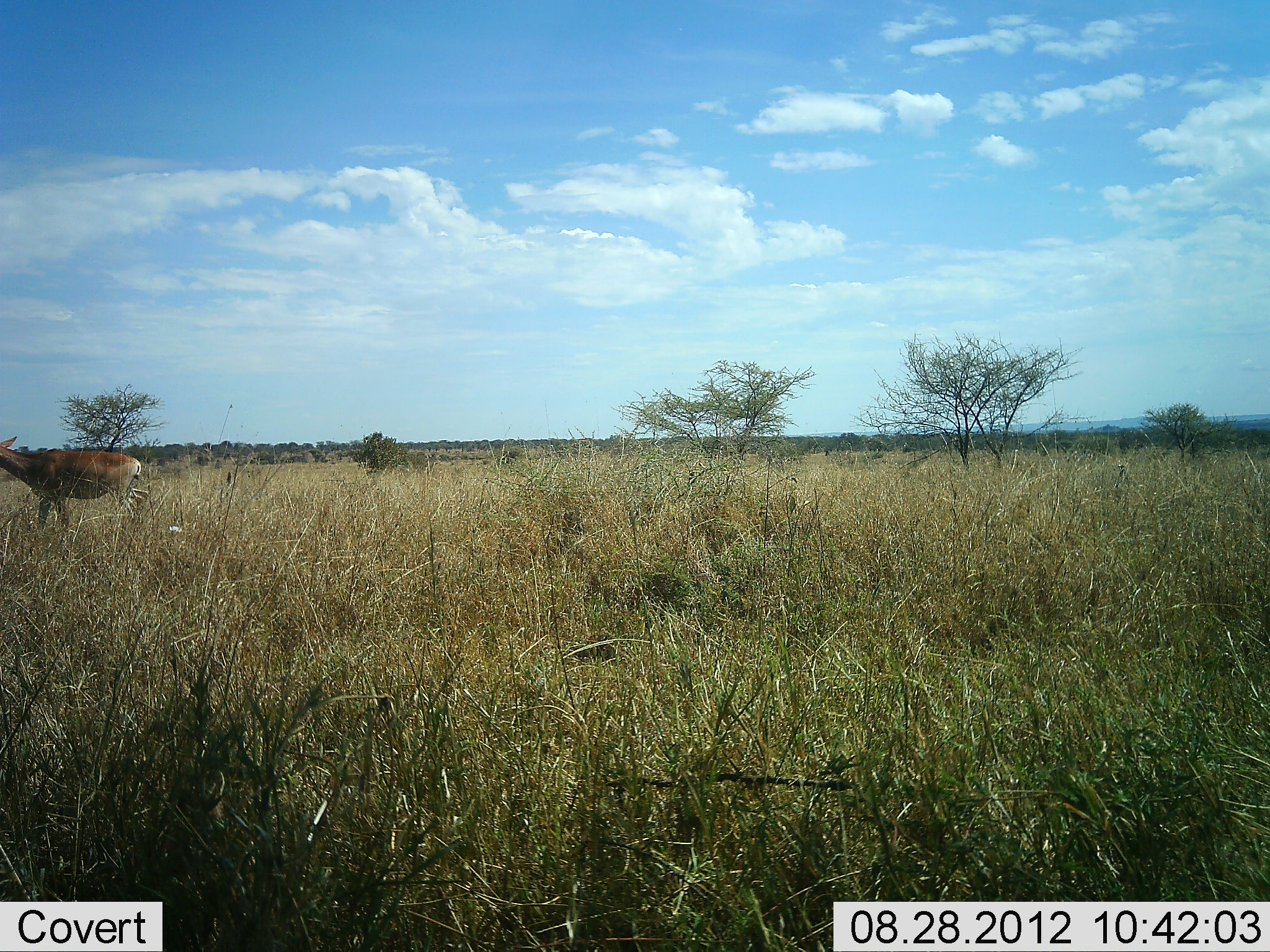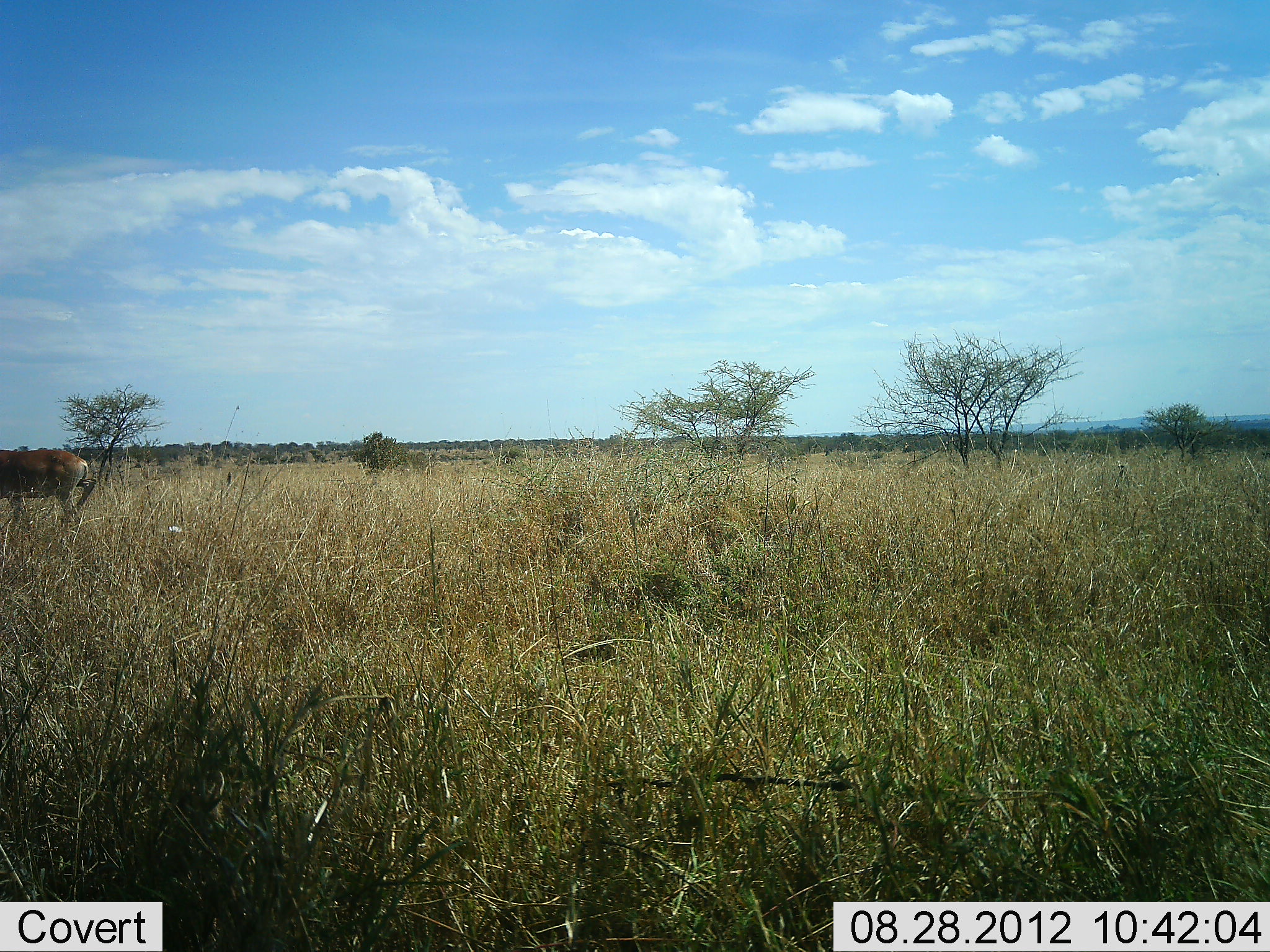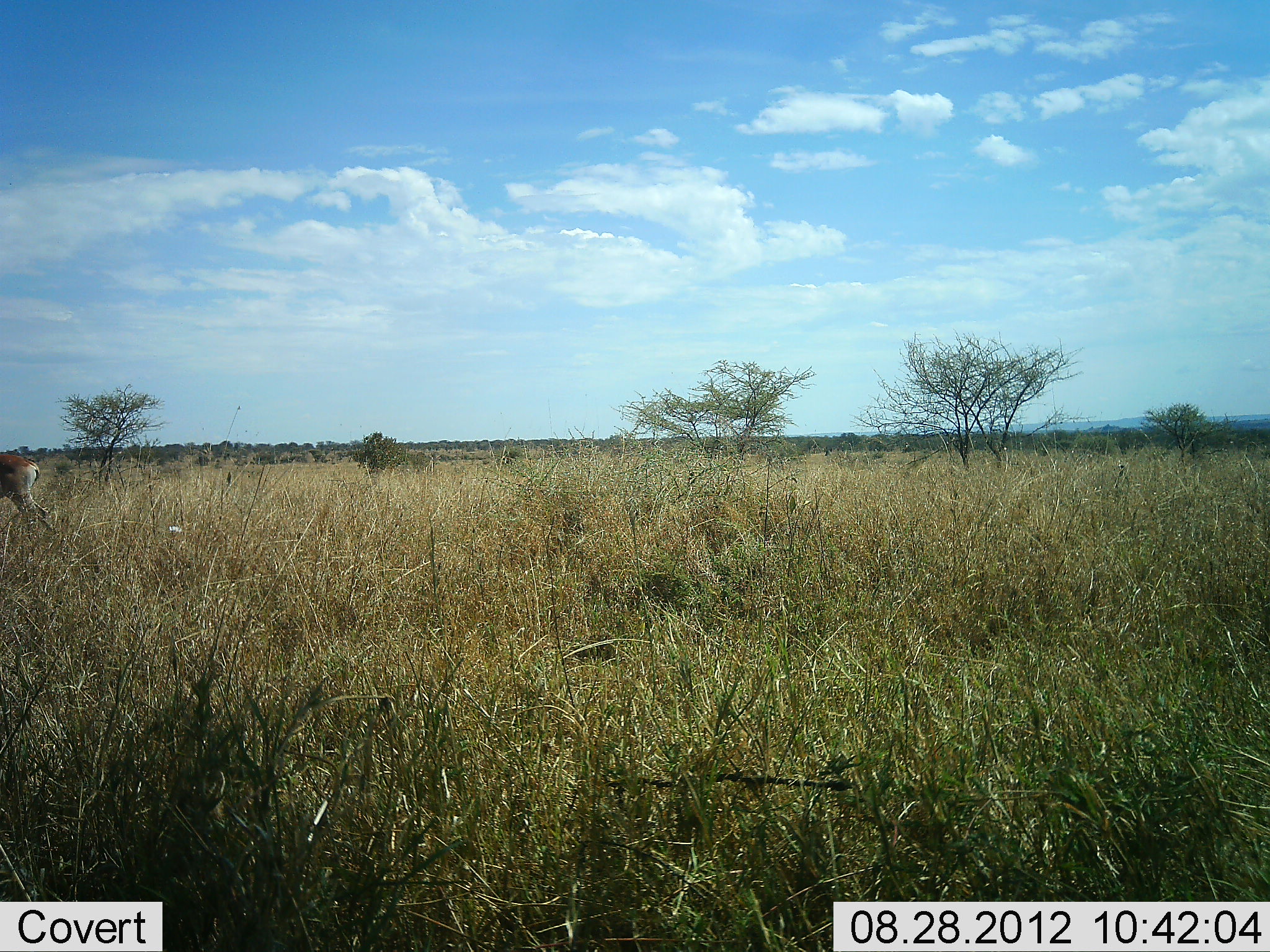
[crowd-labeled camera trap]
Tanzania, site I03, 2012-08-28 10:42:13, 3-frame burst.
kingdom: Animalia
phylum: Chordata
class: Mammalia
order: Artiodactyla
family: Bovidae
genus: Nanger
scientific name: Nanger granti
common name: grant's gazelle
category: gazellegrants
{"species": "gazellegrants (grant's gazelle) (Nanger granti)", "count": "1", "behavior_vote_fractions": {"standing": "11%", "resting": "0%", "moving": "89%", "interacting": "0%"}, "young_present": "0%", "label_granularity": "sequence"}